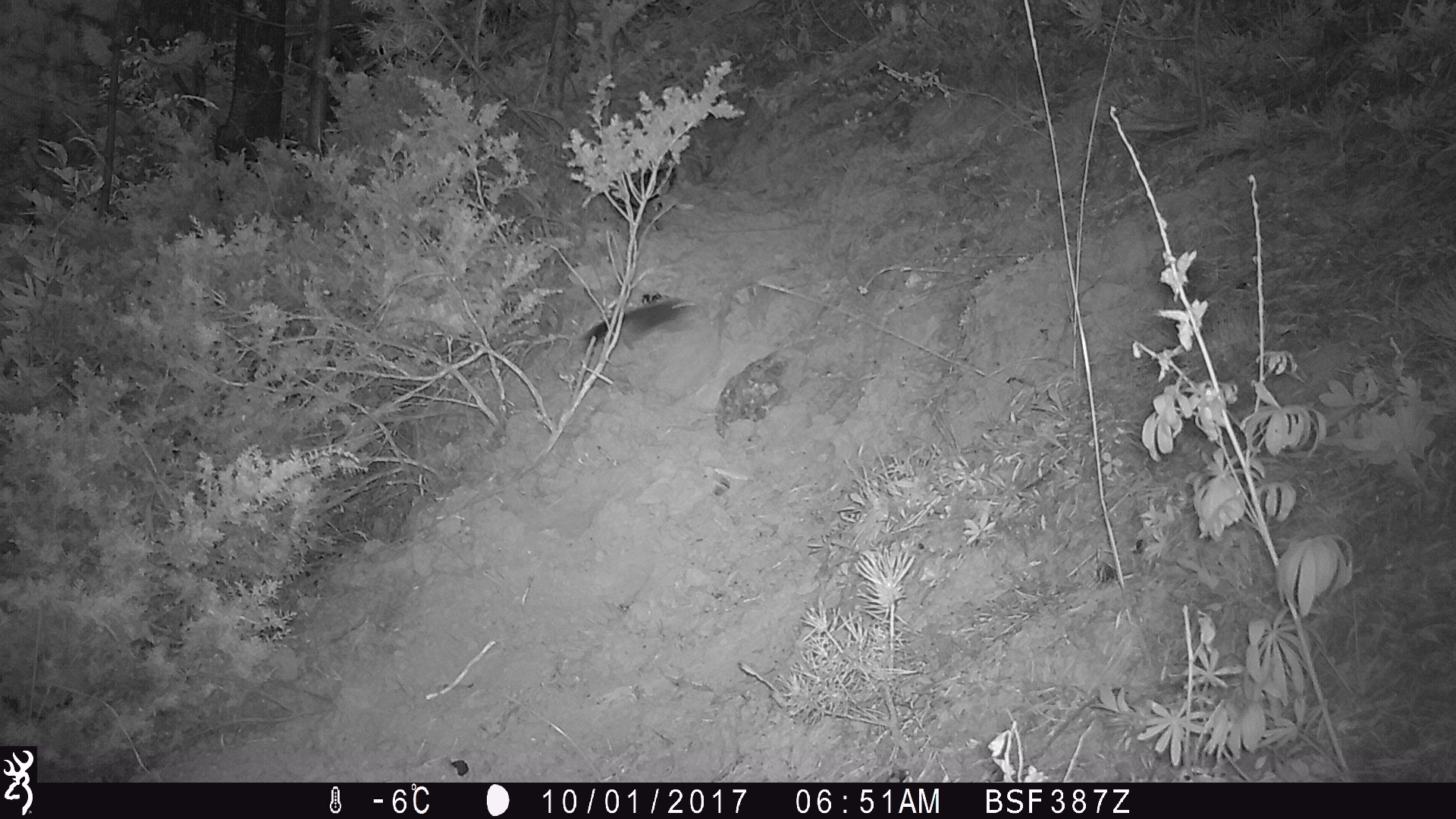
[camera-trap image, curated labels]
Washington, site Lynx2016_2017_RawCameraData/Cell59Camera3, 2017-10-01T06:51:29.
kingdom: Animalia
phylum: Chordata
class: Mammalia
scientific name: Mammalia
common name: small mammal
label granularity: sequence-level